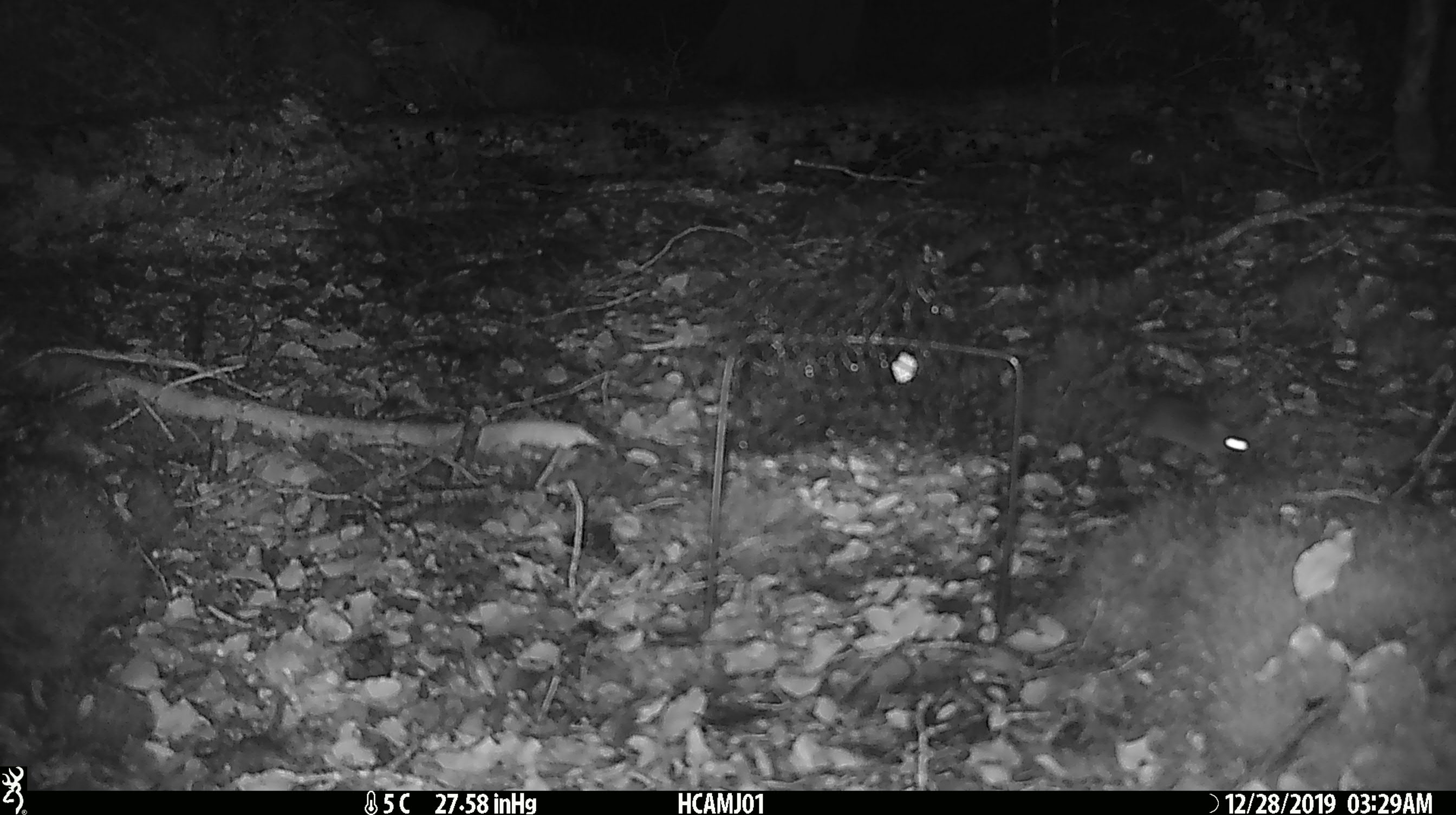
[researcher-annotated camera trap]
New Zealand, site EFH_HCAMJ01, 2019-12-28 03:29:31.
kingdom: Animalia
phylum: Chordata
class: Mammalia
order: Rodentia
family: Muridae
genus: Mus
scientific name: Mus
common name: mouse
Mouse (Mus).